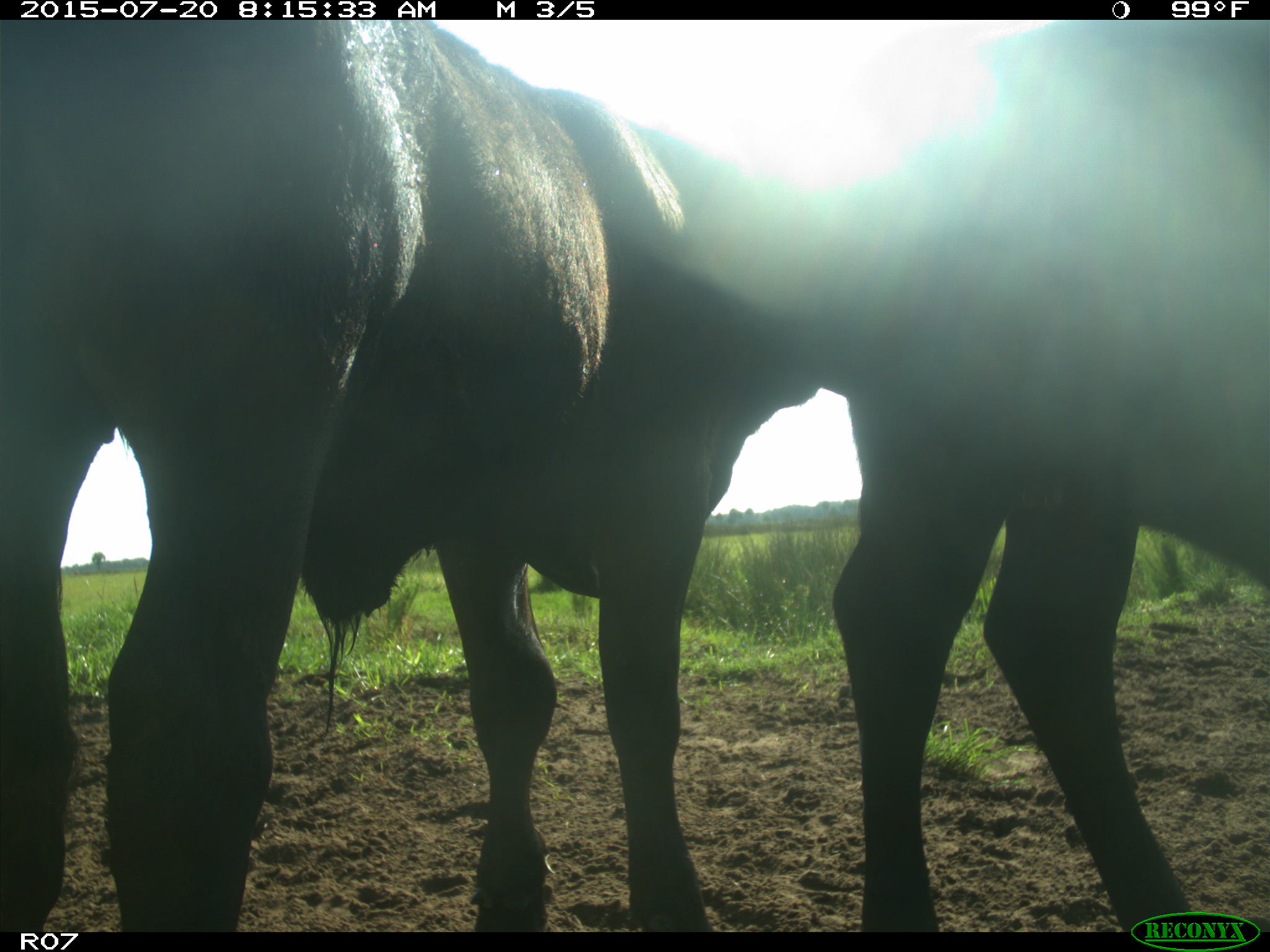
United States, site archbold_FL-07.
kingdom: Animalia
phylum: Chordata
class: Mammalia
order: Artiodactyla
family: Bovidae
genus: Bos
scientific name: Bos taurus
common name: domestic cow